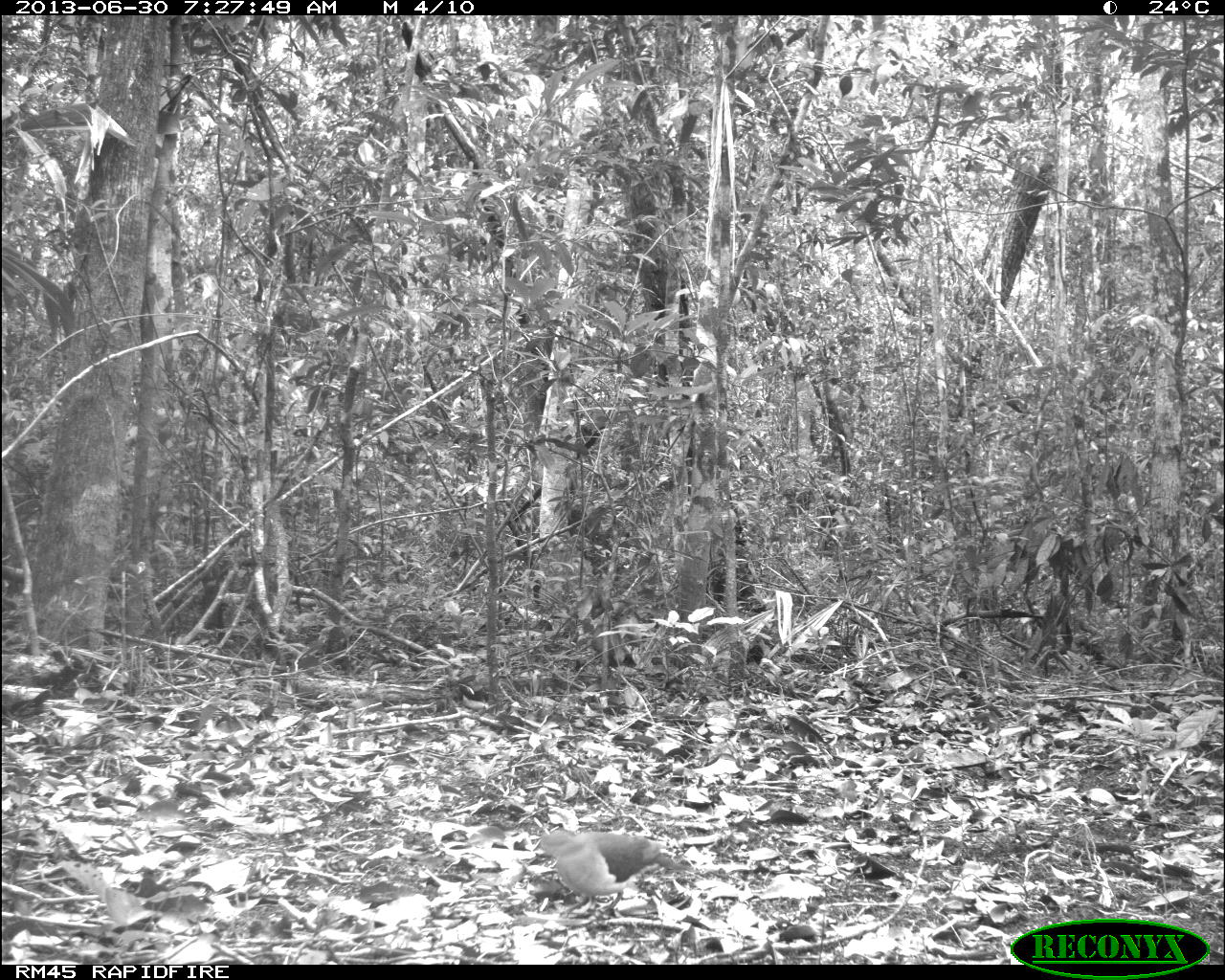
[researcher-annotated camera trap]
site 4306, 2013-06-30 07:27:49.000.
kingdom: Animalia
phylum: Chordata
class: Aves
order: Columbiformes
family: Columbidae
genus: Leptotila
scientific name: Leptotila plumbeiceps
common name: gray-headed dove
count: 1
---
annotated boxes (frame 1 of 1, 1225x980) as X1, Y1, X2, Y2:
leptotila plumbeiceps: 540, 829, 693, 916